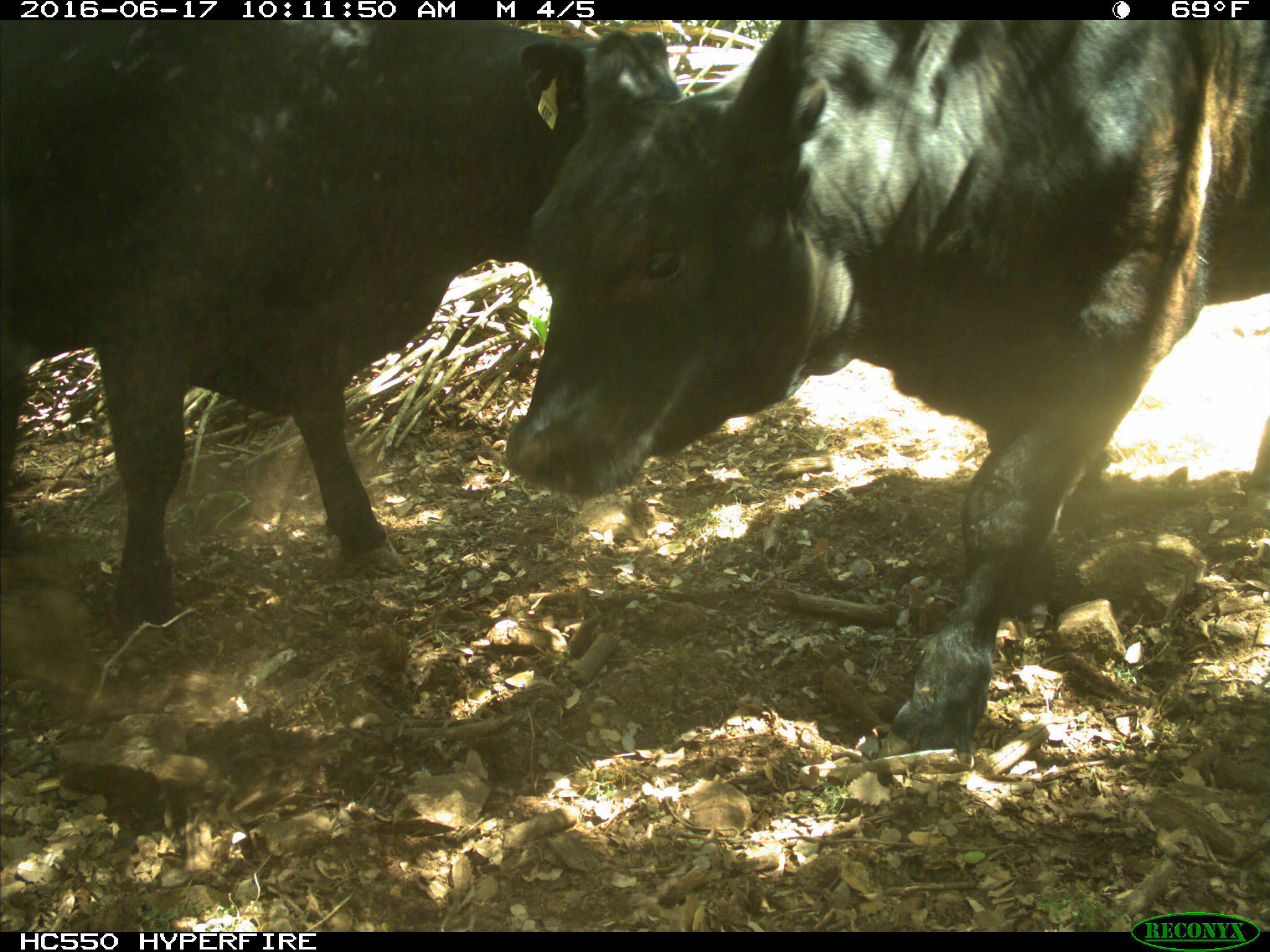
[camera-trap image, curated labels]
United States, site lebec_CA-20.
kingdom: Animalia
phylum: Chordata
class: Mammalia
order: Artiodactyla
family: Bovidae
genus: Bos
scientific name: Bos taurus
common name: domestic cow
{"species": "Bos taurus (domestic cow)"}